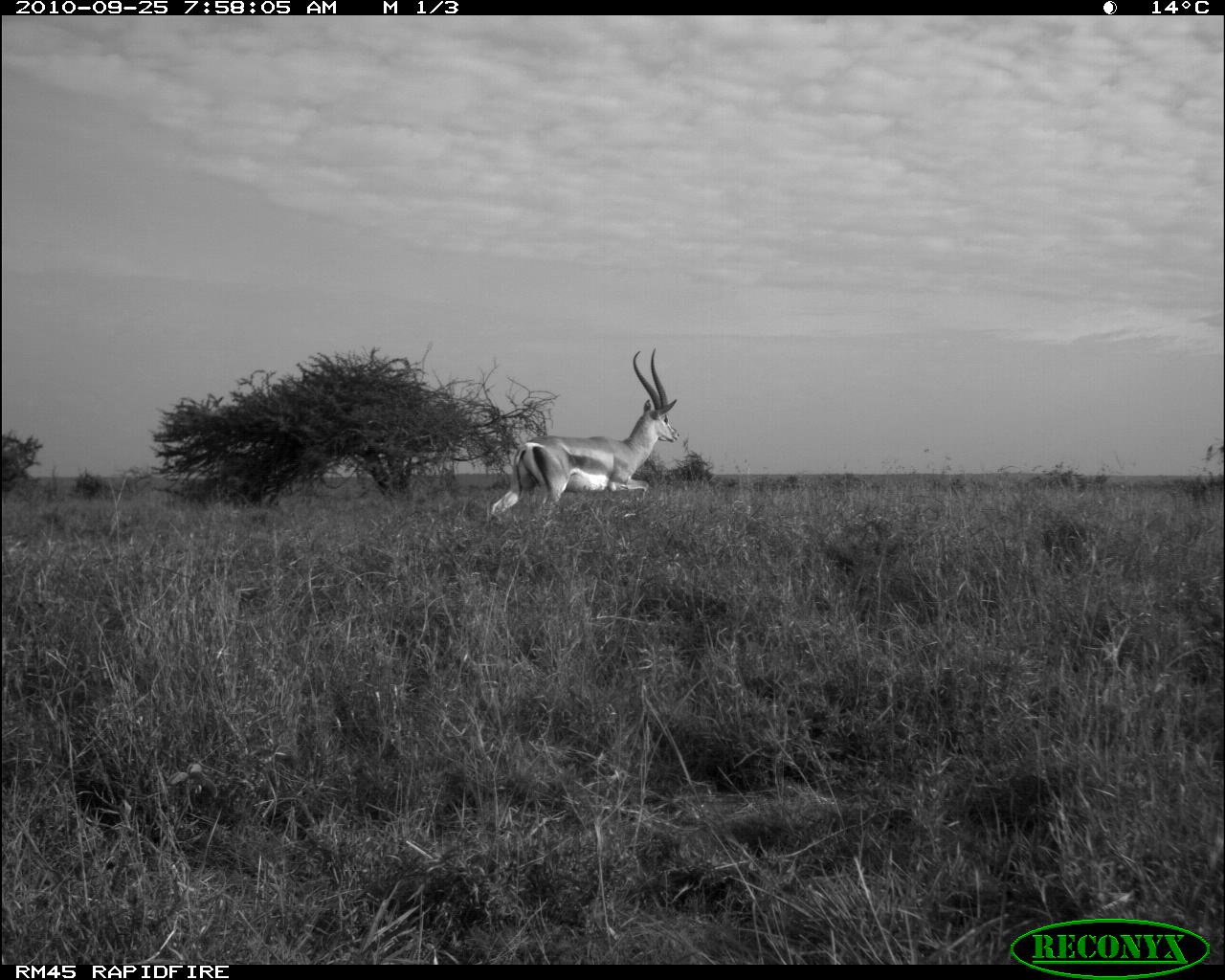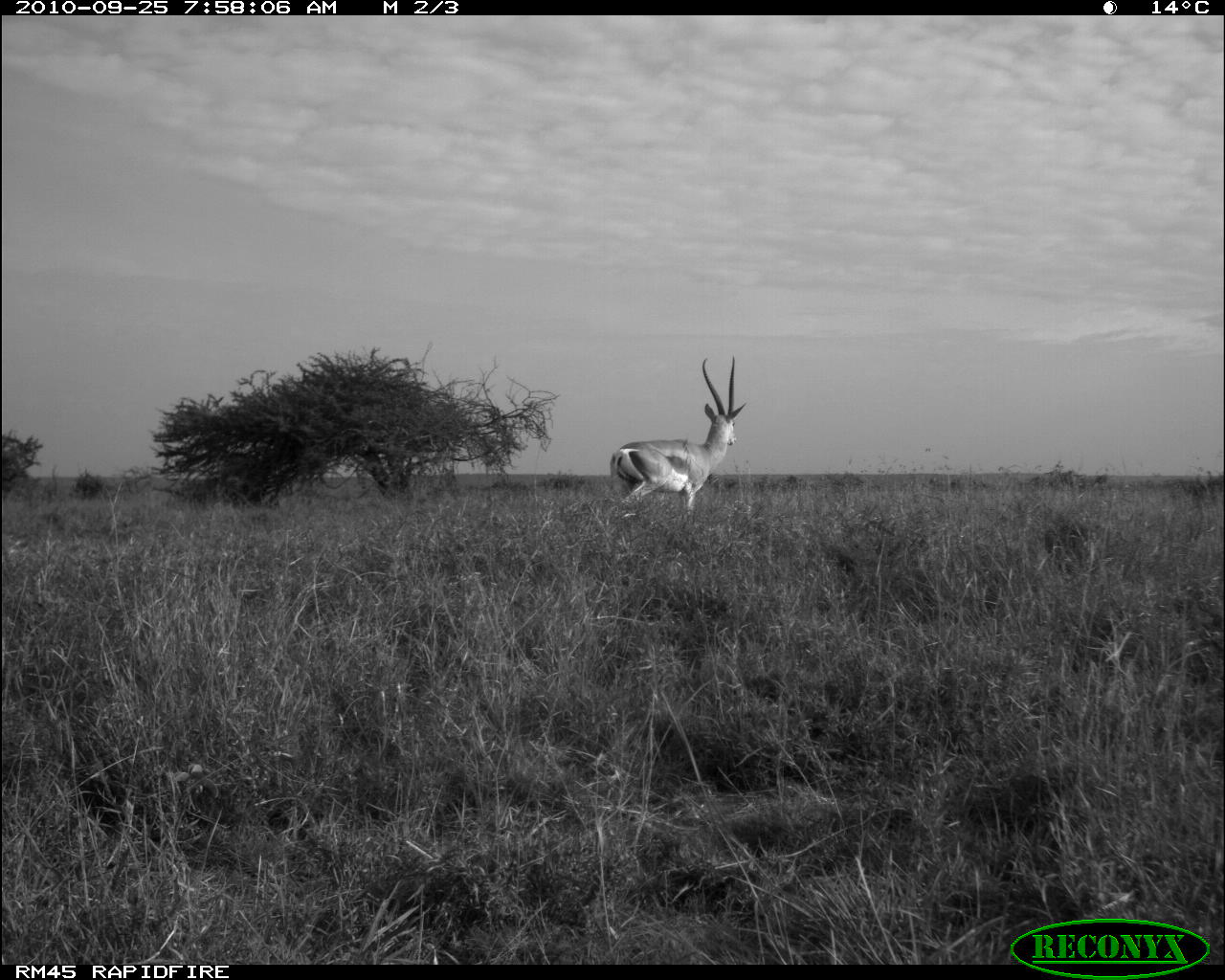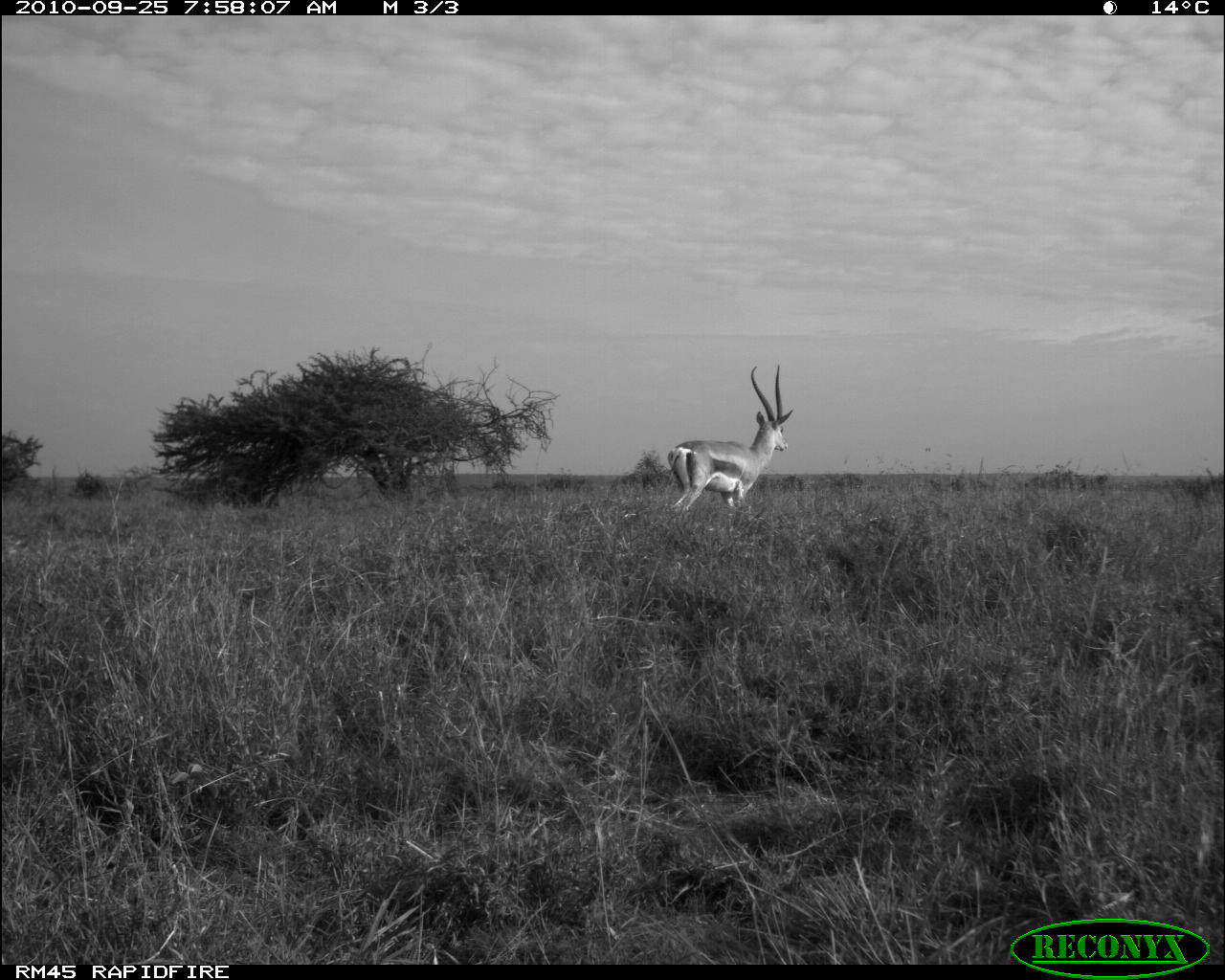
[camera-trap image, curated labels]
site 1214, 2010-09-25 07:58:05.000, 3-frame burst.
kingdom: Animalia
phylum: Chordata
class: Mammalia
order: Artiodactyla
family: Bovidae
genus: Nanger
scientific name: Nanger granti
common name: grant's gazelle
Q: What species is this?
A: Nanger granti (grant's gazelle).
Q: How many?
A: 1.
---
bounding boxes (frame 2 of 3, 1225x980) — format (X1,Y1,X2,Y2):
nanger granti: (610,355,746,509)